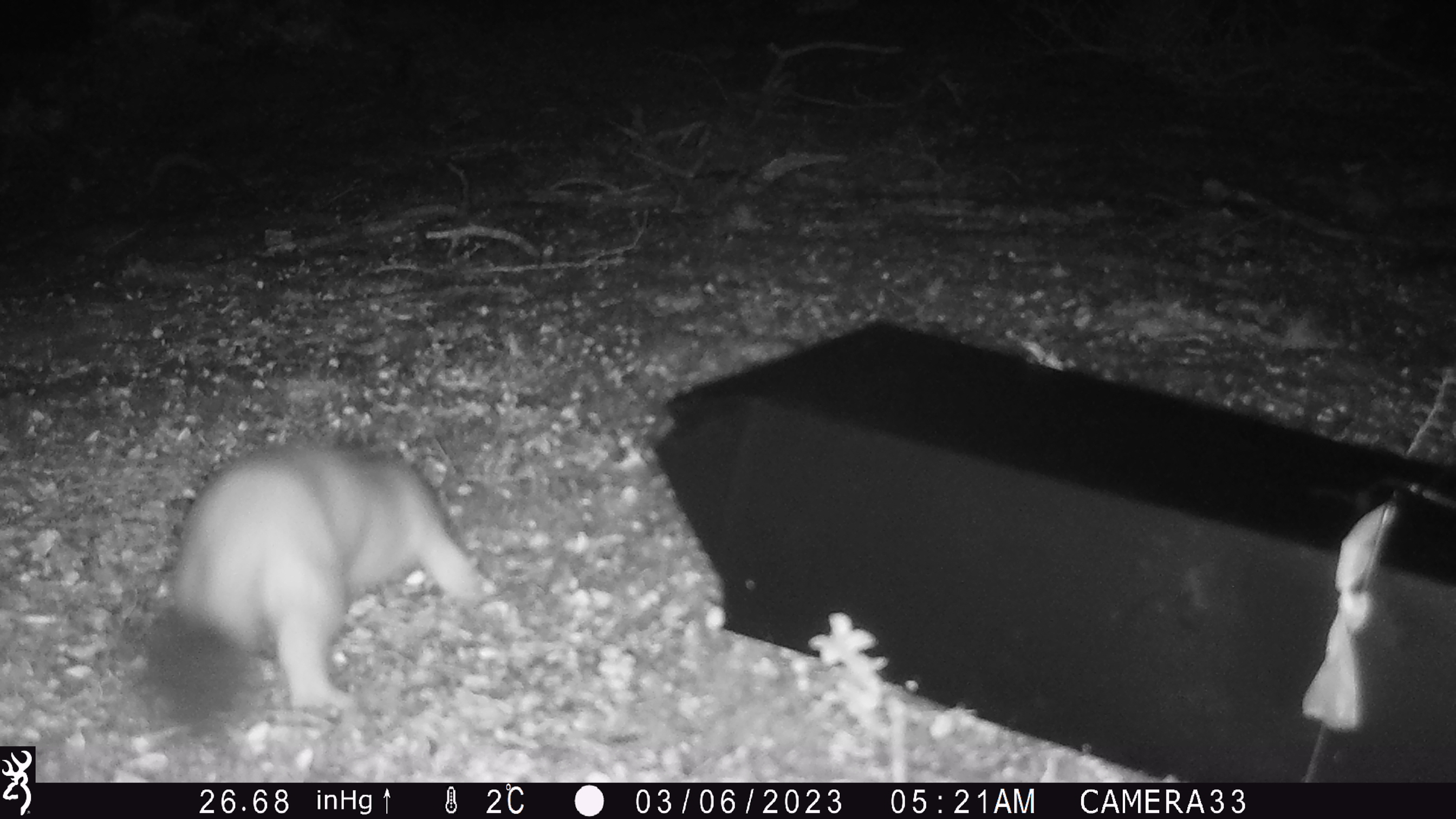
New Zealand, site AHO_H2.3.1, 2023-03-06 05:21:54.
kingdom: Animalia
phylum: Chordata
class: Mammalia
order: Carnivora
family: Mustelidae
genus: Mustela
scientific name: Mustela erminea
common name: stoat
Stoat (Mustela erminea).